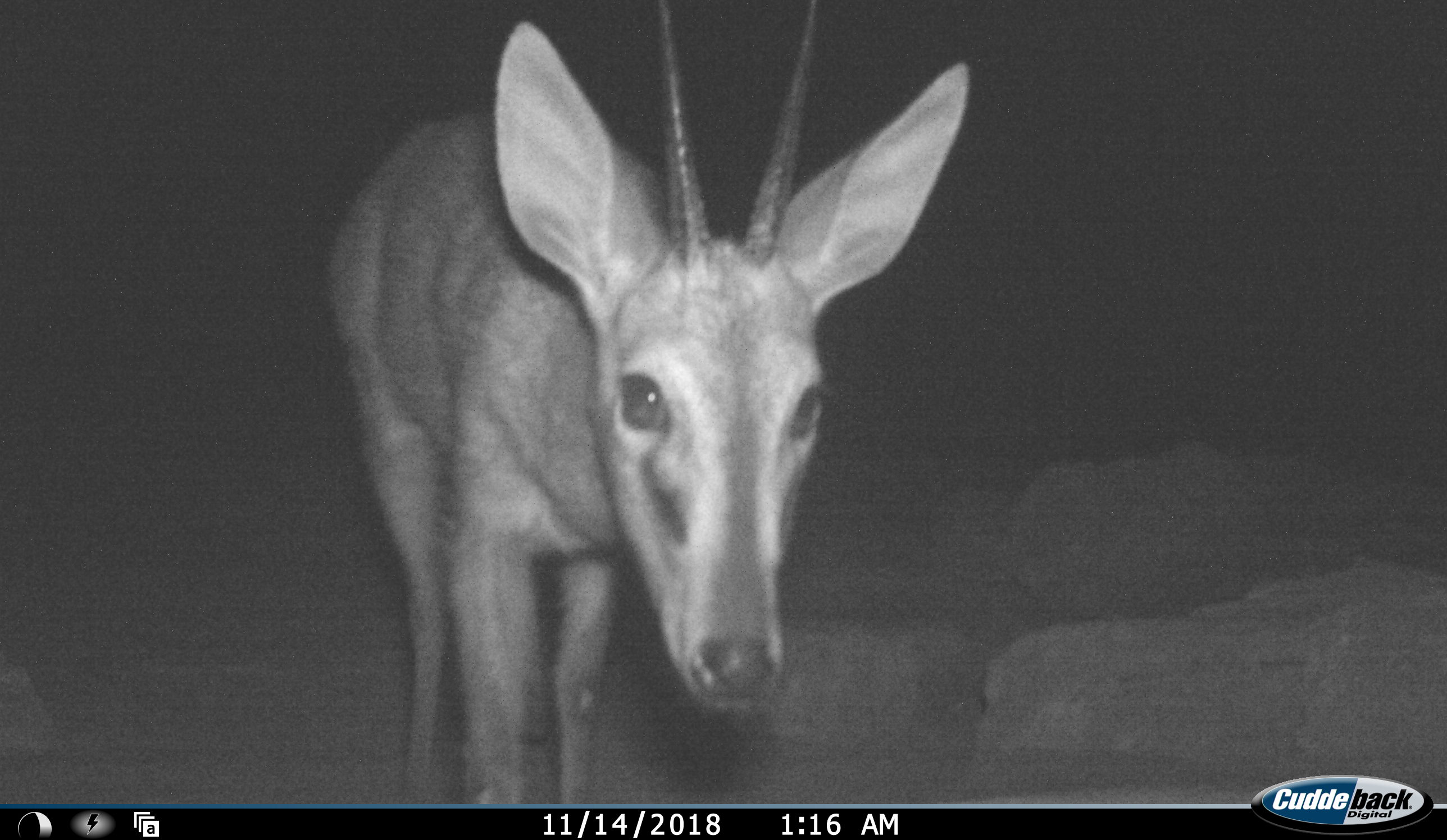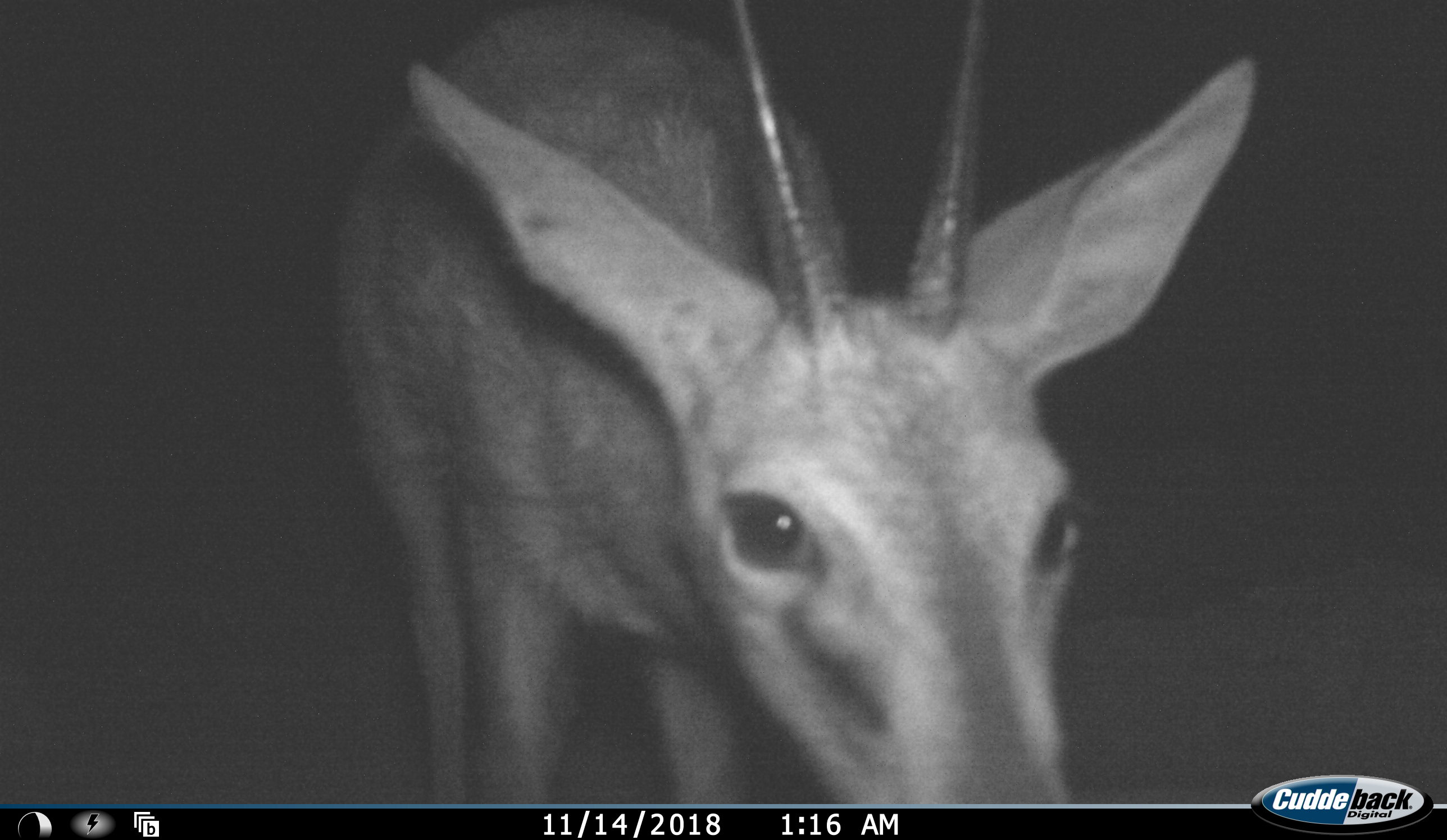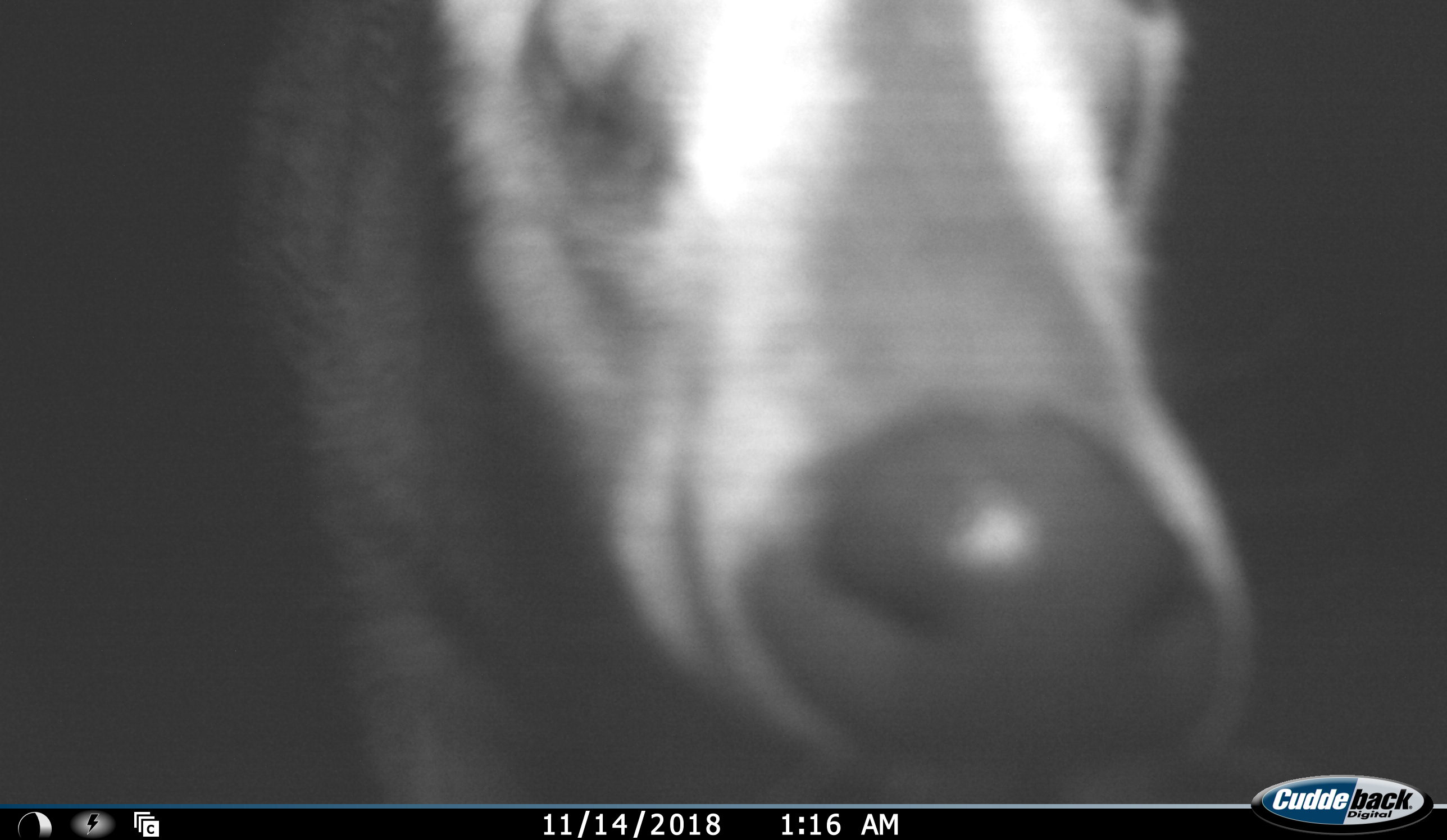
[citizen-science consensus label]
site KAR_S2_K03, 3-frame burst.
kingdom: Animalia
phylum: Chordata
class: Mammalia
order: Artiodactyla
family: Bovidae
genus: Sylvicapra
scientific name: Sylvicapra grimmia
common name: common duiker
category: duikercommongrey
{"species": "duikercommongrey (common duiker) (Sylvicapra grimmia)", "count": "1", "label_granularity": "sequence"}